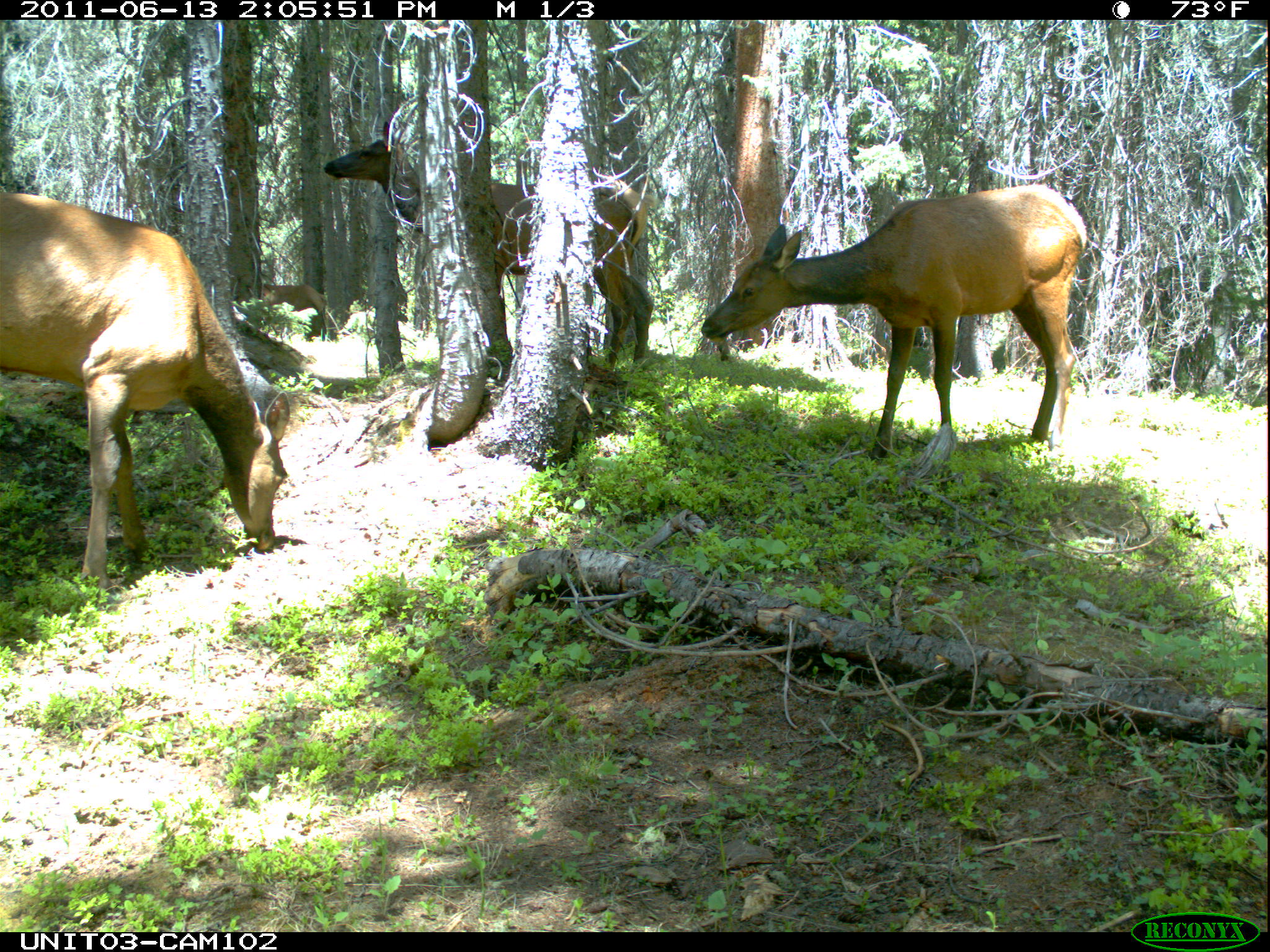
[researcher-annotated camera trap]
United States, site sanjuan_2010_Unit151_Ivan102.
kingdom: Animalia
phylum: Chordata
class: Mammalia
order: Artiodactyla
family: Cervidae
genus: Cervus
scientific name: Cervus elaphus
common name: red deer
Cervus elaphus (red deer).